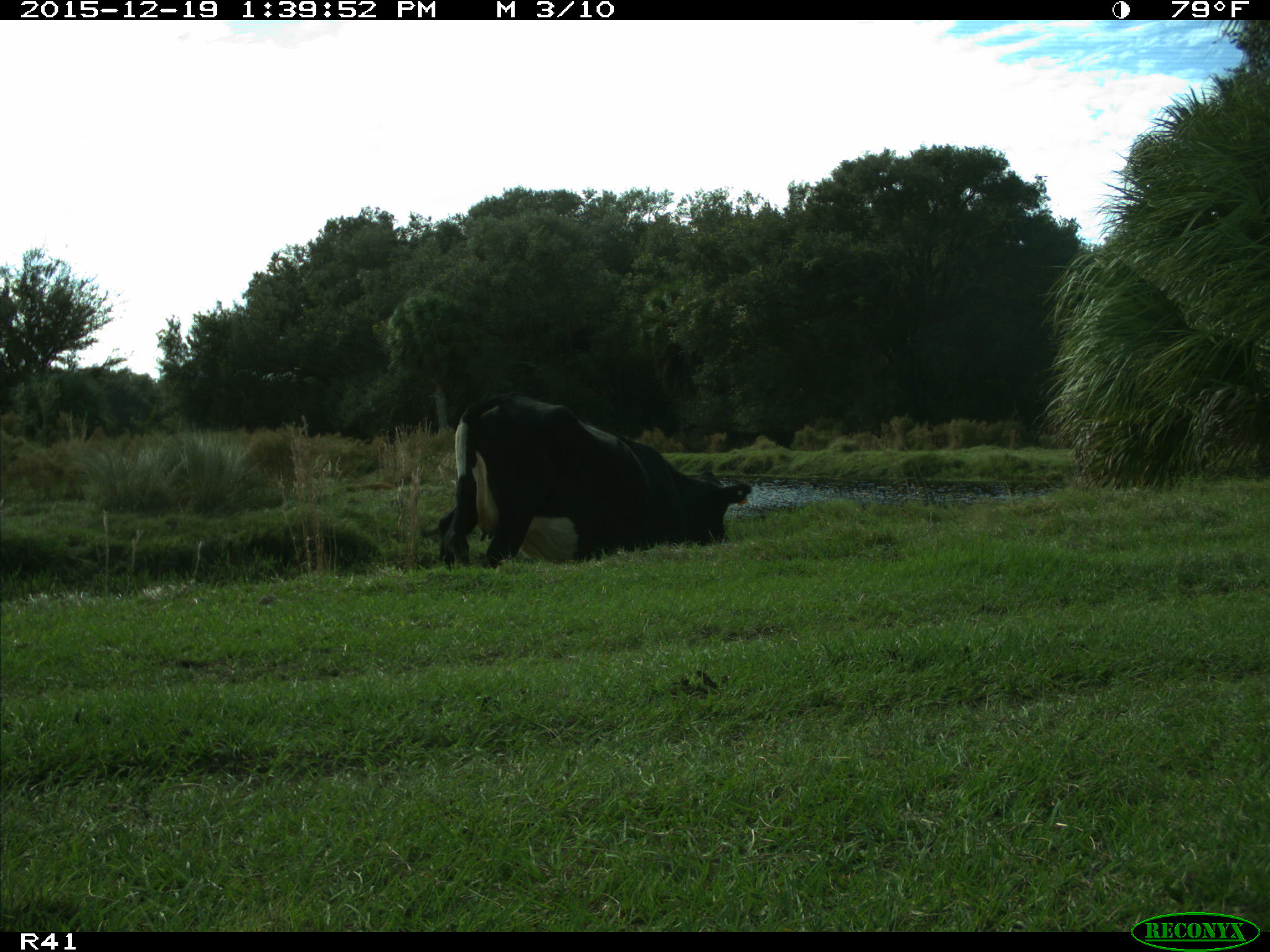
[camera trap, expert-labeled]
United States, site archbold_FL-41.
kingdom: Animalia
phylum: Chordata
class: Mammalia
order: Artiodactyla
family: Bovidae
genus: Bos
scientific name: Bos taurus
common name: domestic cow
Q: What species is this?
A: Bos taurus (domestic cow).